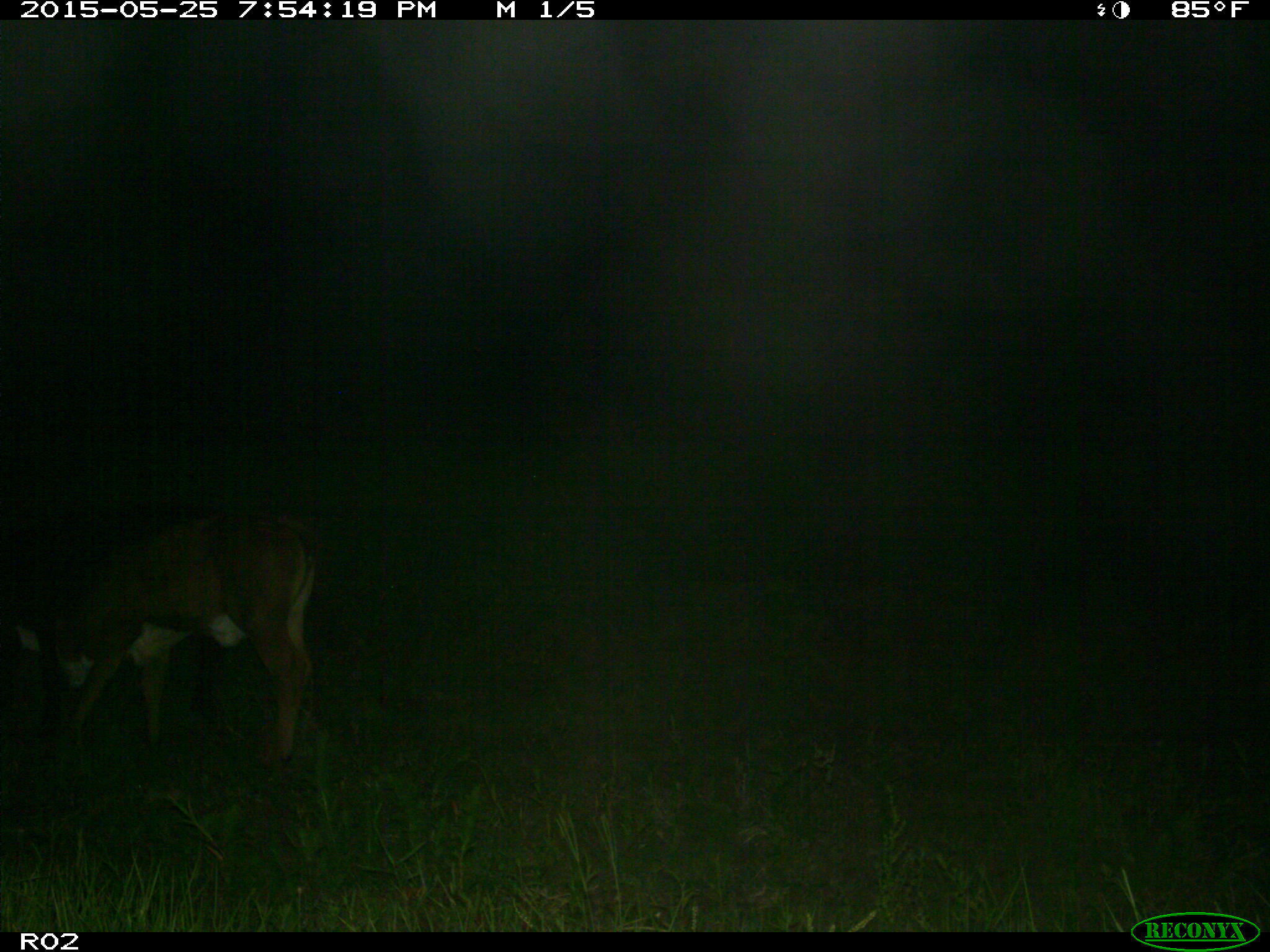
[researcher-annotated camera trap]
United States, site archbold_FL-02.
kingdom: Animalia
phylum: Chordata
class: Mammalia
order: Artiodactyla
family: Bovidae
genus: Bos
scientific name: Bos taurus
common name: domestic cow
Bos taurus (domestic cow).